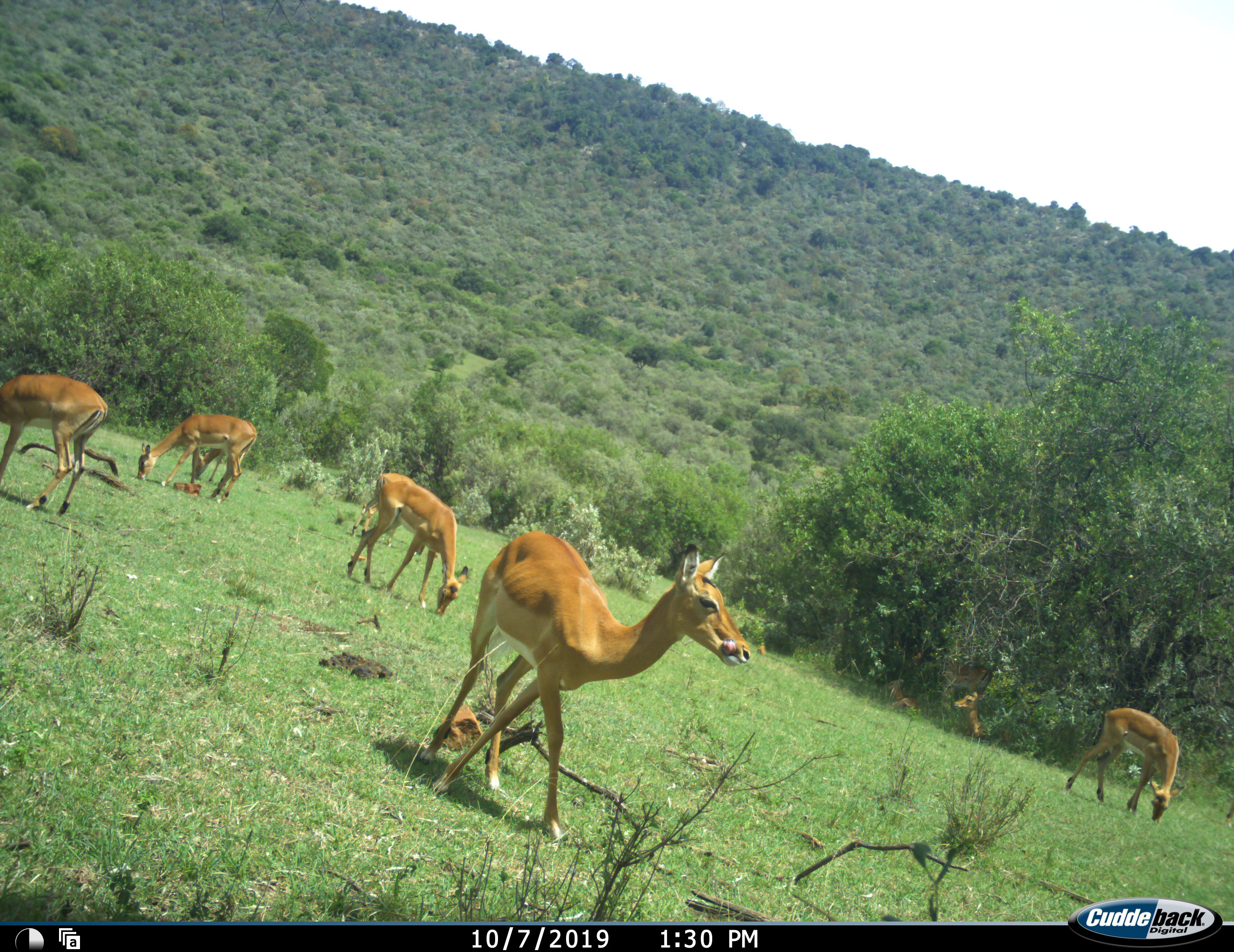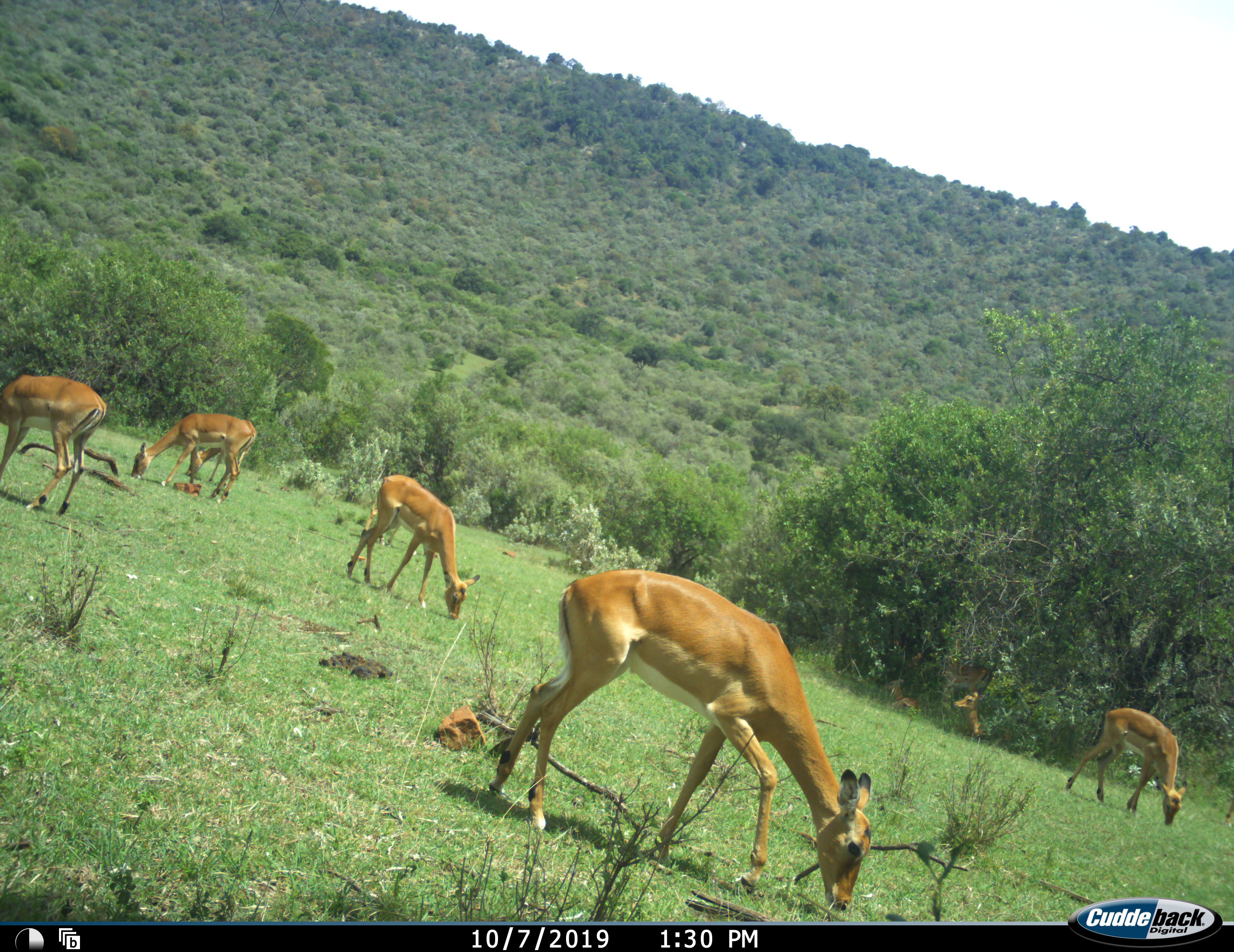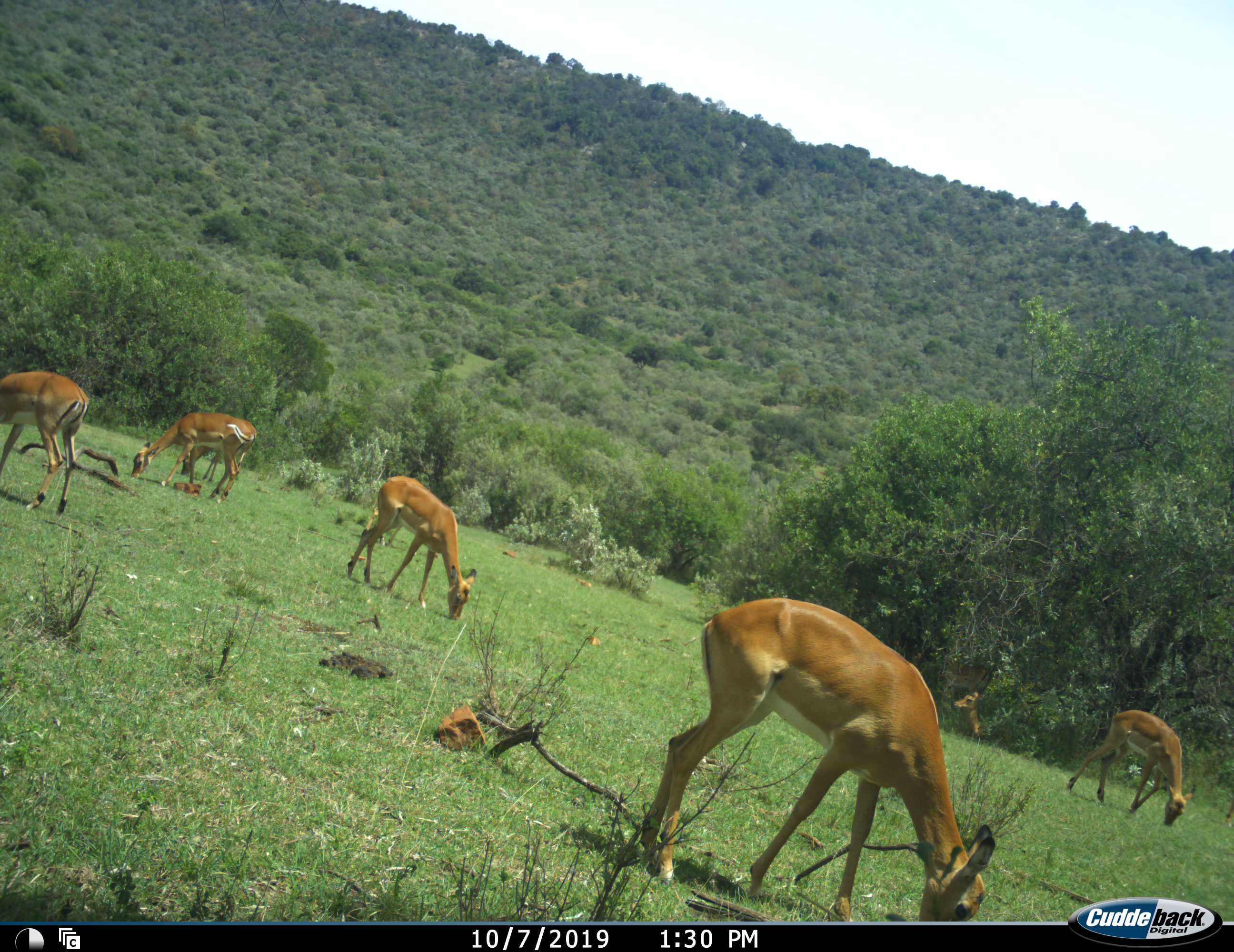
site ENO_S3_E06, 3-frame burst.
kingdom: Animalia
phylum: Chordata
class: Mammalia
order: Artiodactyla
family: Bovidae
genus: Aepyceros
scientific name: Aepyceros melampus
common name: impala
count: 9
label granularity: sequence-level